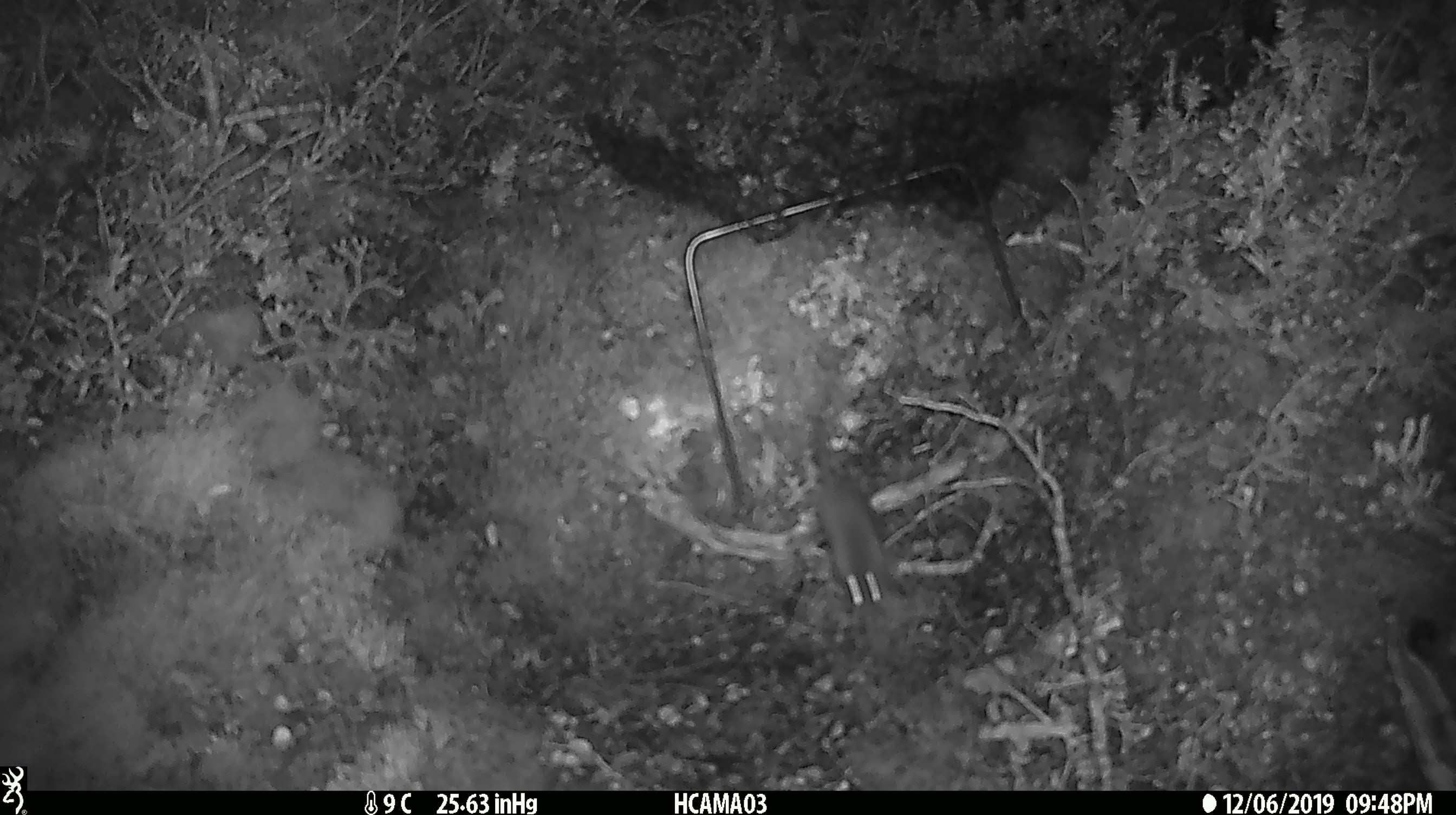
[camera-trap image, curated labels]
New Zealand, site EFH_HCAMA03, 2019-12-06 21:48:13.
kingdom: Animalia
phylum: Chordata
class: Mammalia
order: Rodentia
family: Muridae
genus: Mus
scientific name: Mus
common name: mouse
Mouse (Mus).